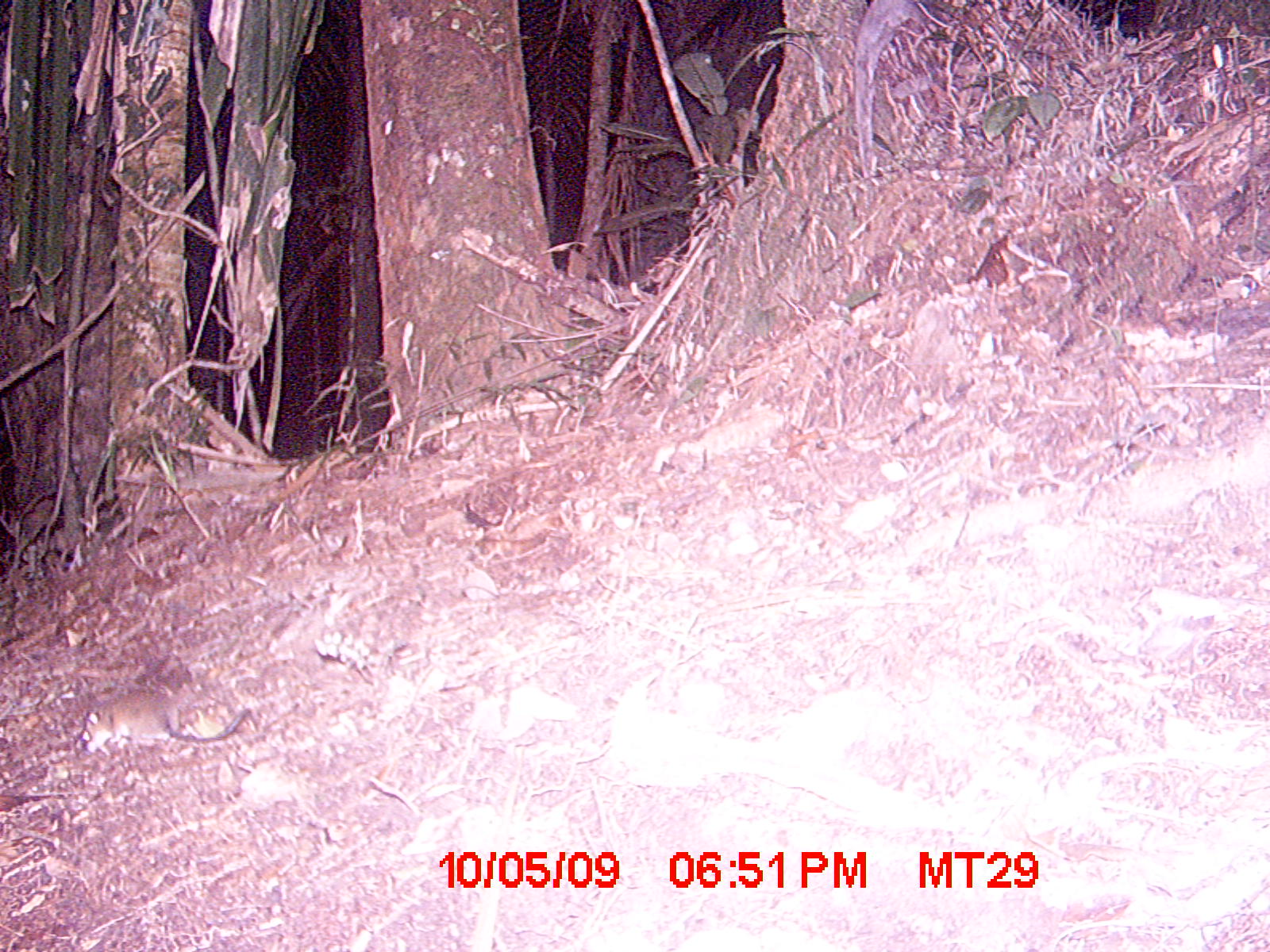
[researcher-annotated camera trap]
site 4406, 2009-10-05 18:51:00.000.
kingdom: Animalia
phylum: Chordata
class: Mammalia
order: Afrosoricida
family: Tenrecidae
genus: Microgale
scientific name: Microgale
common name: tenrecs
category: microgale sp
Microgale sp (tenrecs) (Microgale), count 1.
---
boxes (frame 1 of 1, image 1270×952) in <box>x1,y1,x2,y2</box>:
microgale sp: <box>79,688,250,754</box>